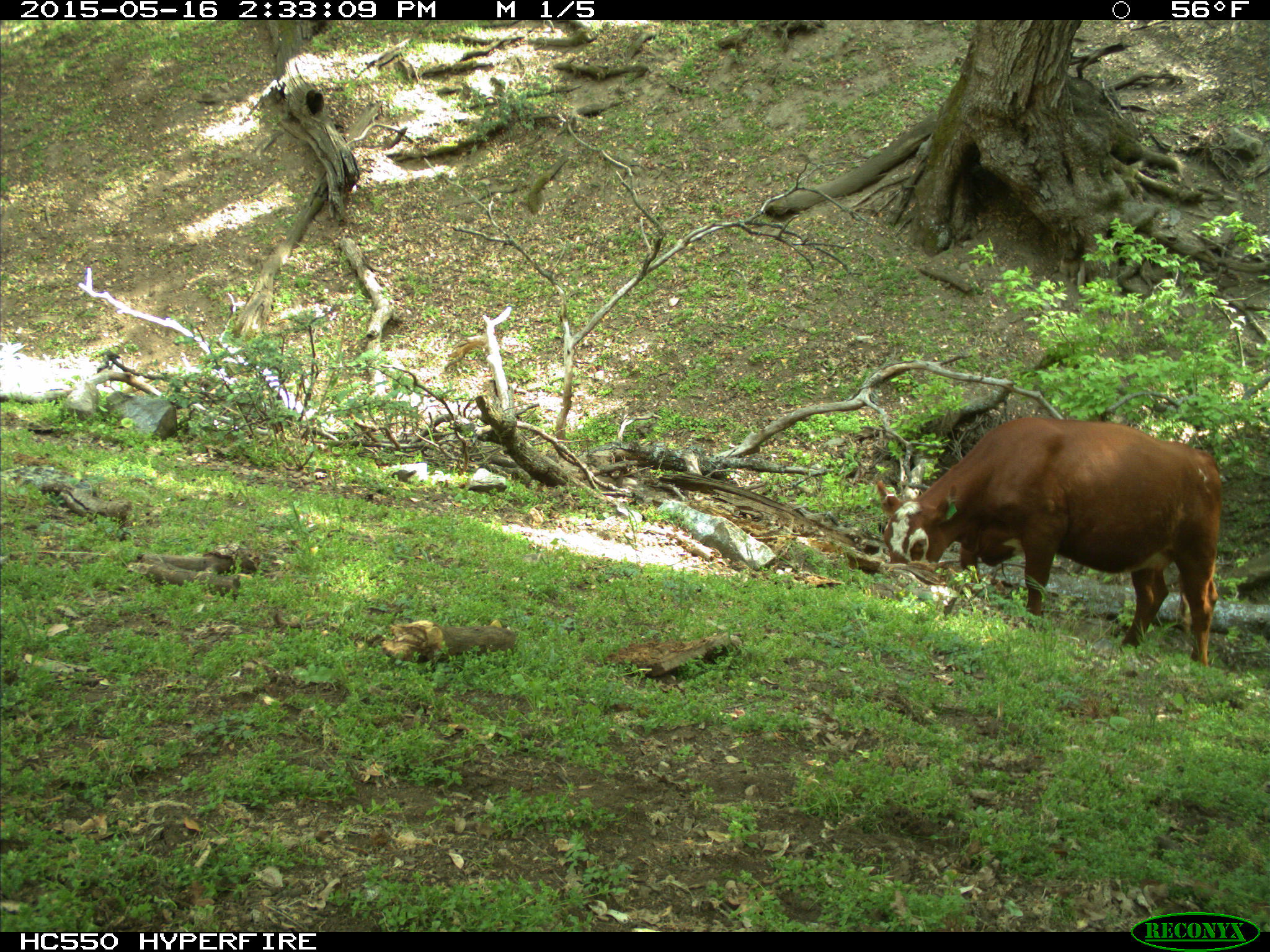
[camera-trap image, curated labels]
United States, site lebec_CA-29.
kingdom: Animalia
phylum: Chordata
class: Mammalia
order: Artiodactyla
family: Bovidae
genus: Bos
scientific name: Bos taurus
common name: domestic cow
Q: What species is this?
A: Bos taurus (domestic cow).